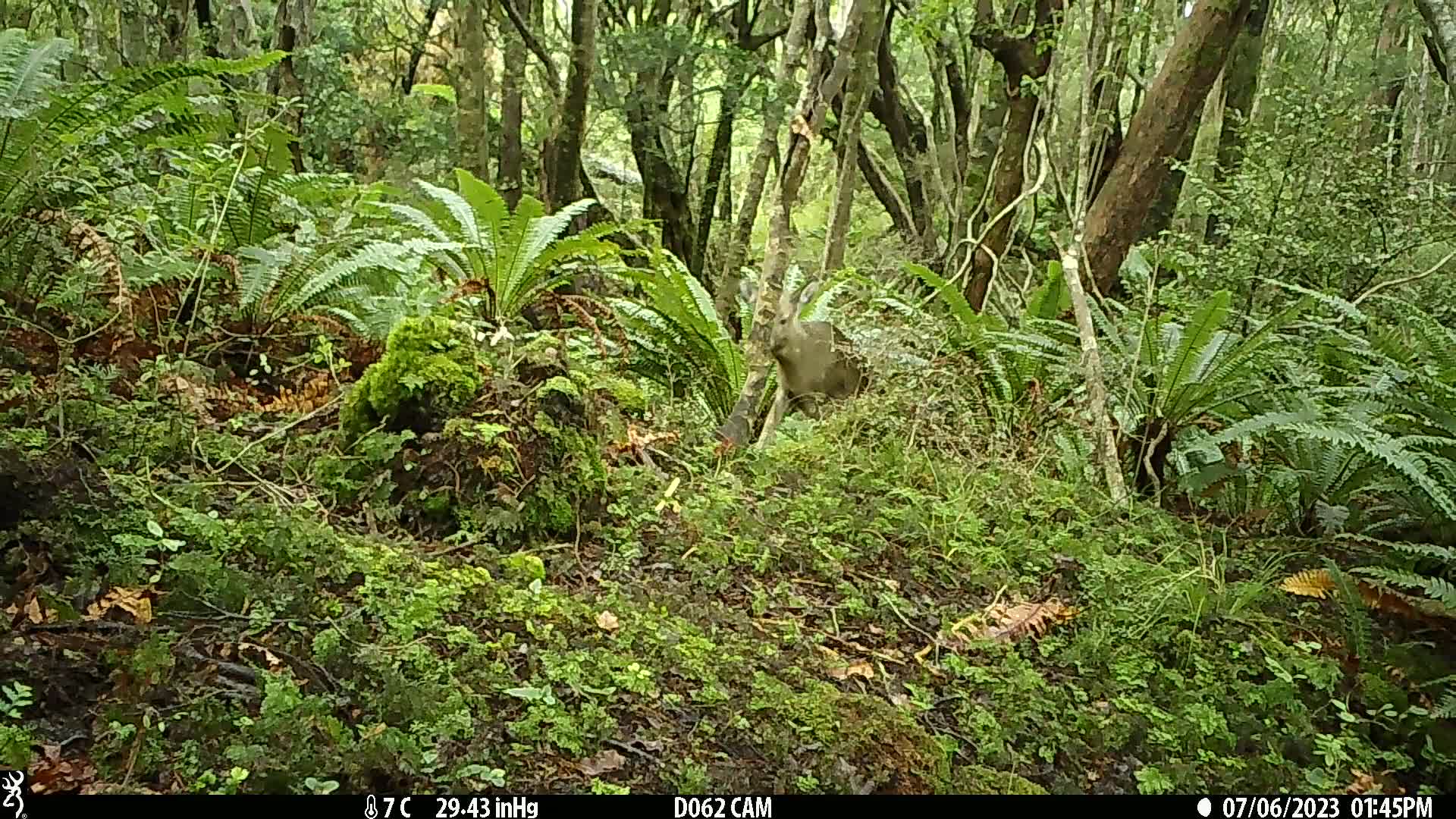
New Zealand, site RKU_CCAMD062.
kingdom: Animalia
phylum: Chordata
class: Mammalia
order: Artiodactyla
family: Cervidae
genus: Odocoileus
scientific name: Odocoileus virginianus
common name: white-tailed deer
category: white tailed deer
White tailed deer (white-tailed deer) (Odocoileus virginianus).